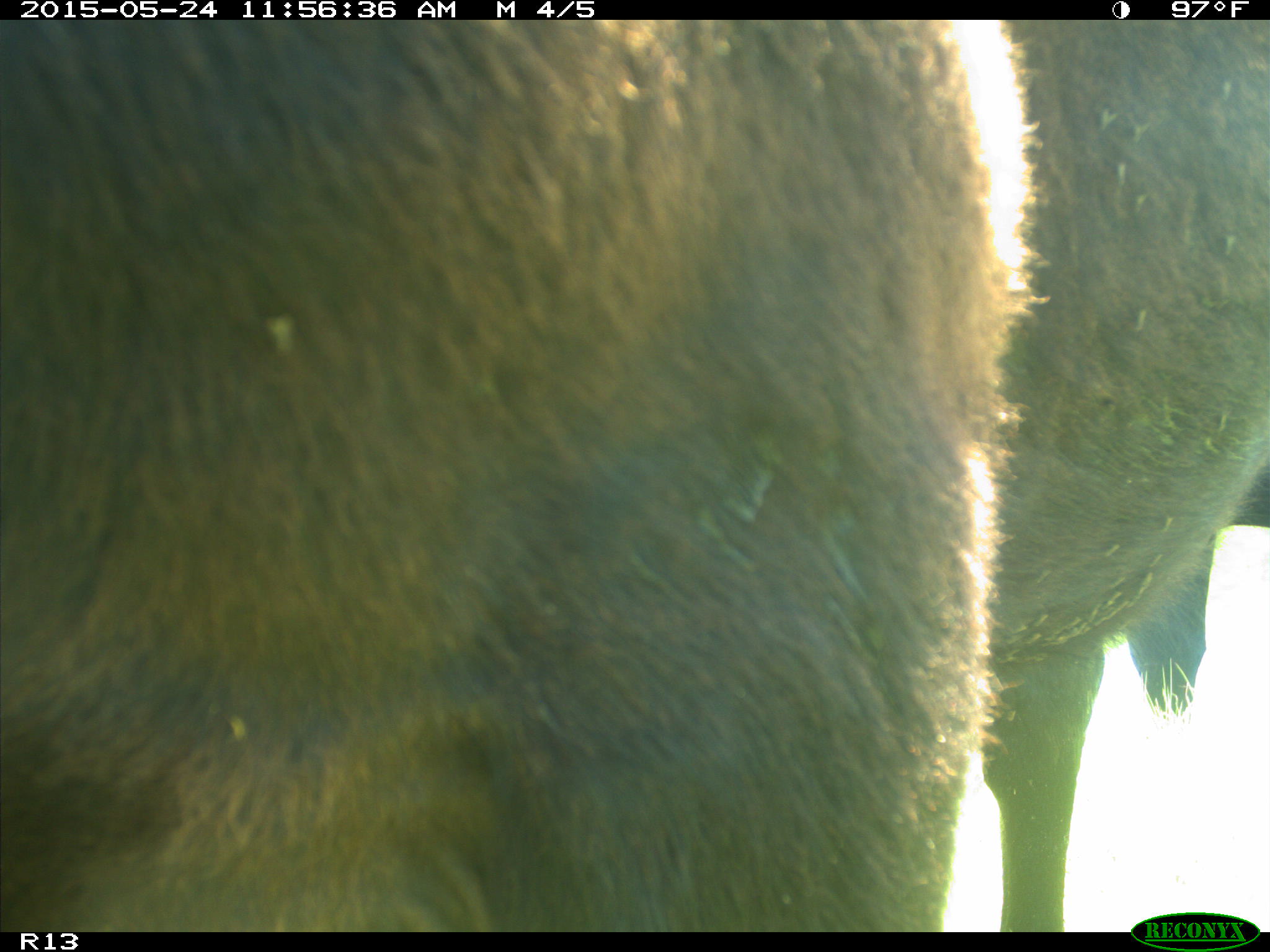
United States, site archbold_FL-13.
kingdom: Animalia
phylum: Chordata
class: Mammalia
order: Artiodactyla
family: Bovidae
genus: Bos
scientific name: Bos taurus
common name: domestic cow